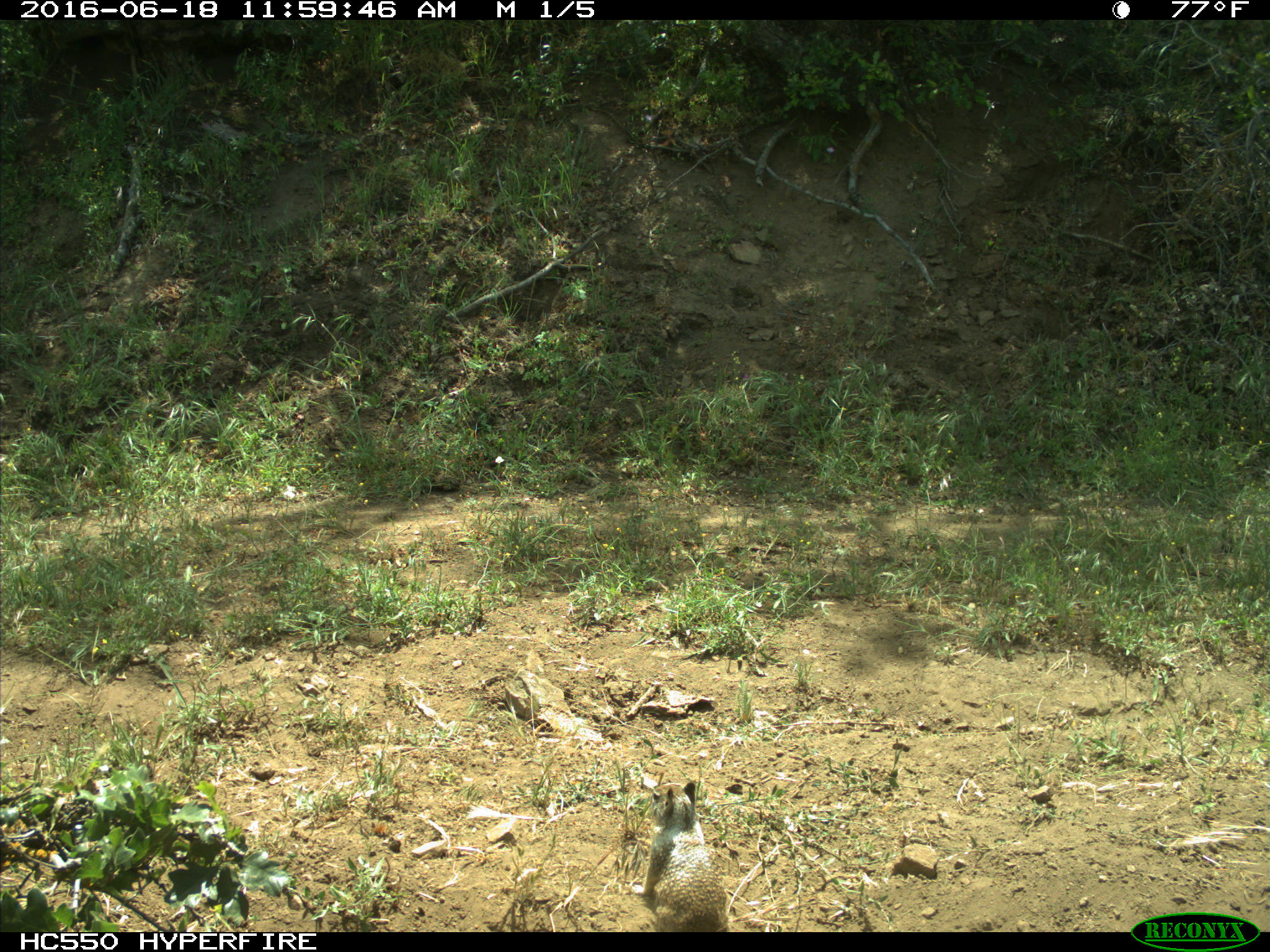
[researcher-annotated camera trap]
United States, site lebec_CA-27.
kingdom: Animalia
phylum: Chordata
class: Mammalia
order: Rodentia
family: Sciuridae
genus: Otospermophilus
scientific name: Otospermophilus beecheyi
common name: california ground squirrel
Otospermophilus beecheyi (california ground squirrel).